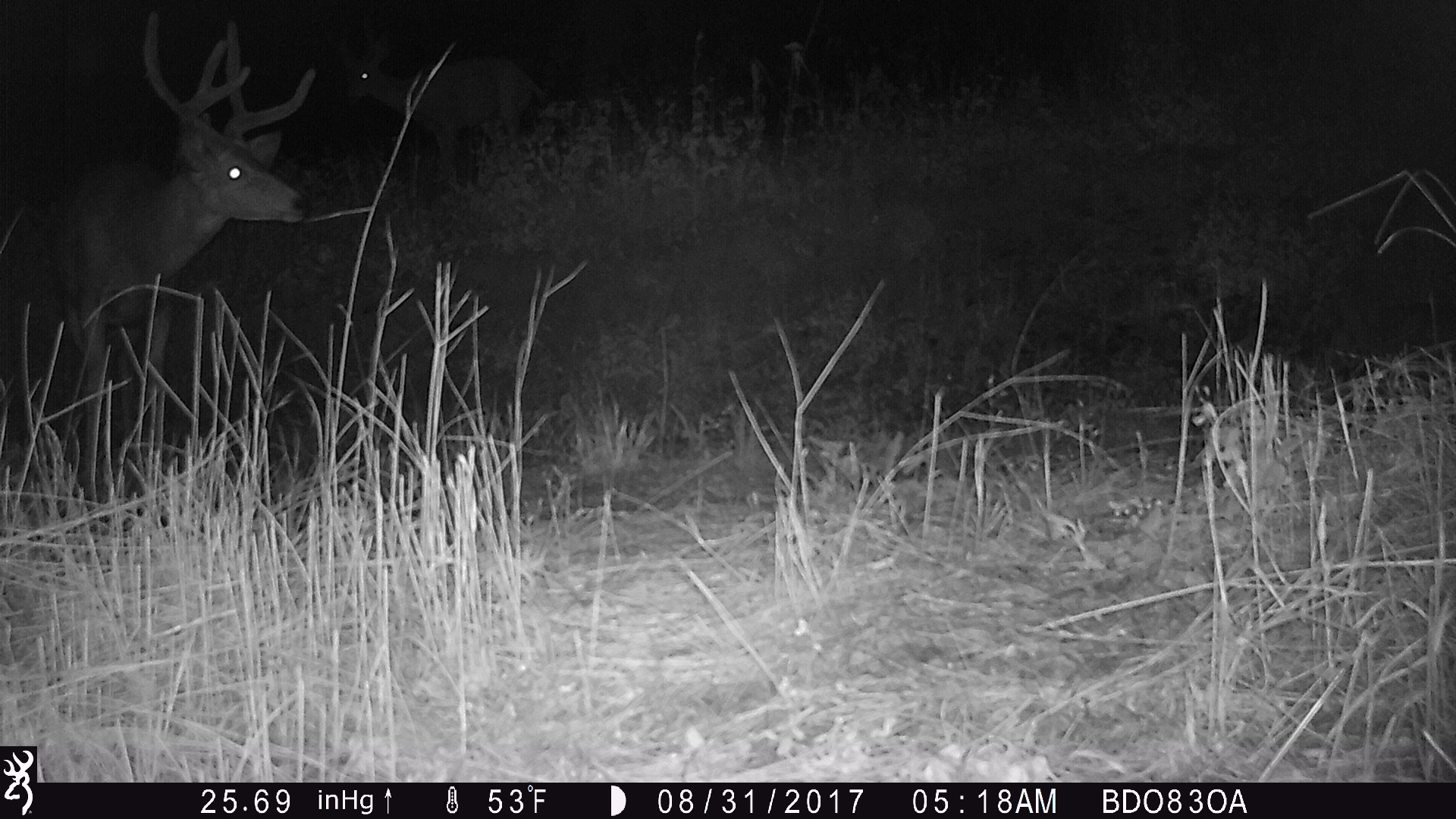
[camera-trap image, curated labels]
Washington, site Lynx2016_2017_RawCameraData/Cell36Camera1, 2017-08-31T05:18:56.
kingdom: Animalia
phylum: Chordata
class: Mammalia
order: Artiodactyla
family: Cervidae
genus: Odocoileus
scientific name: Odocoileus hemionus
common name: mule deer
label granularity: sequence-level